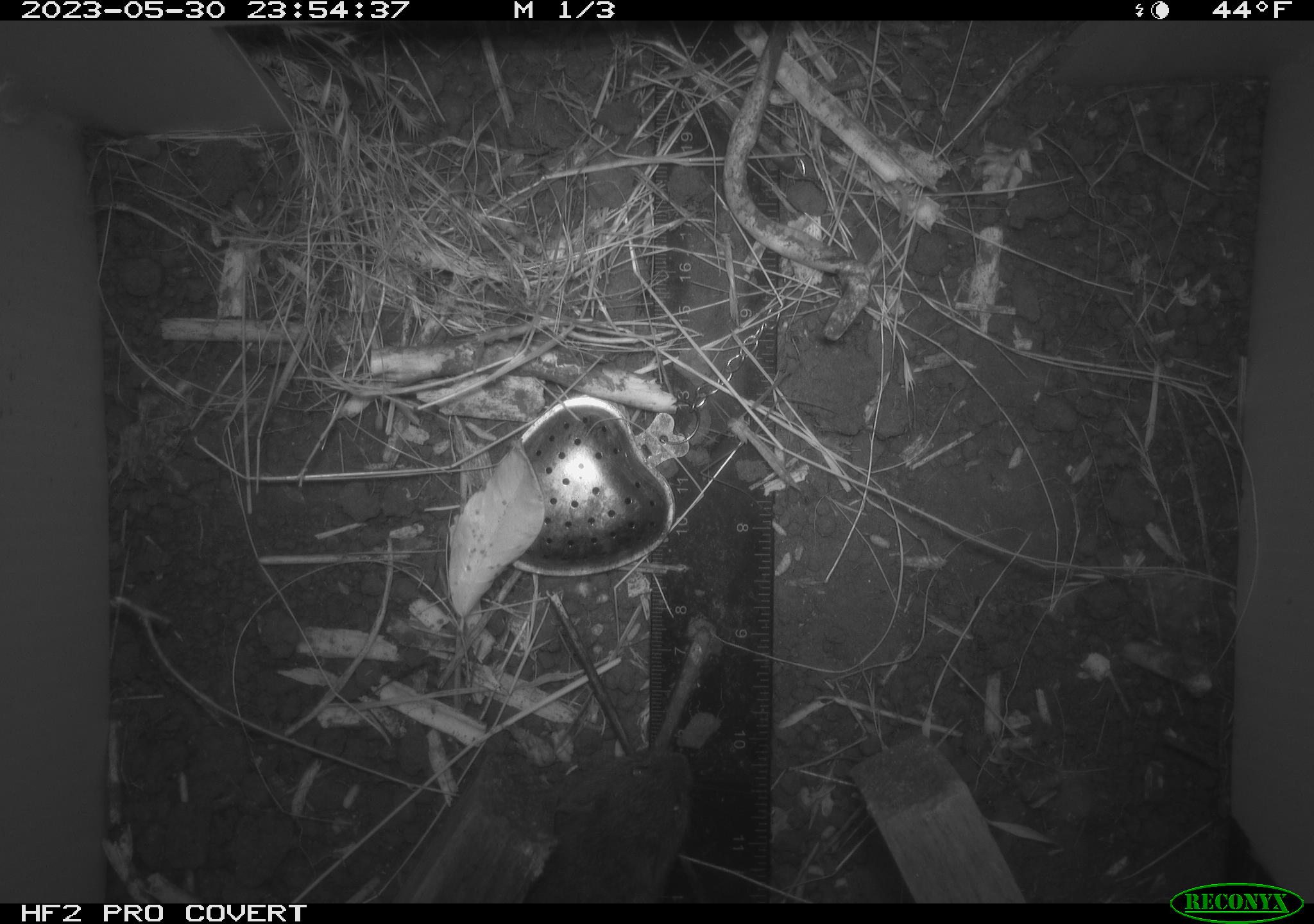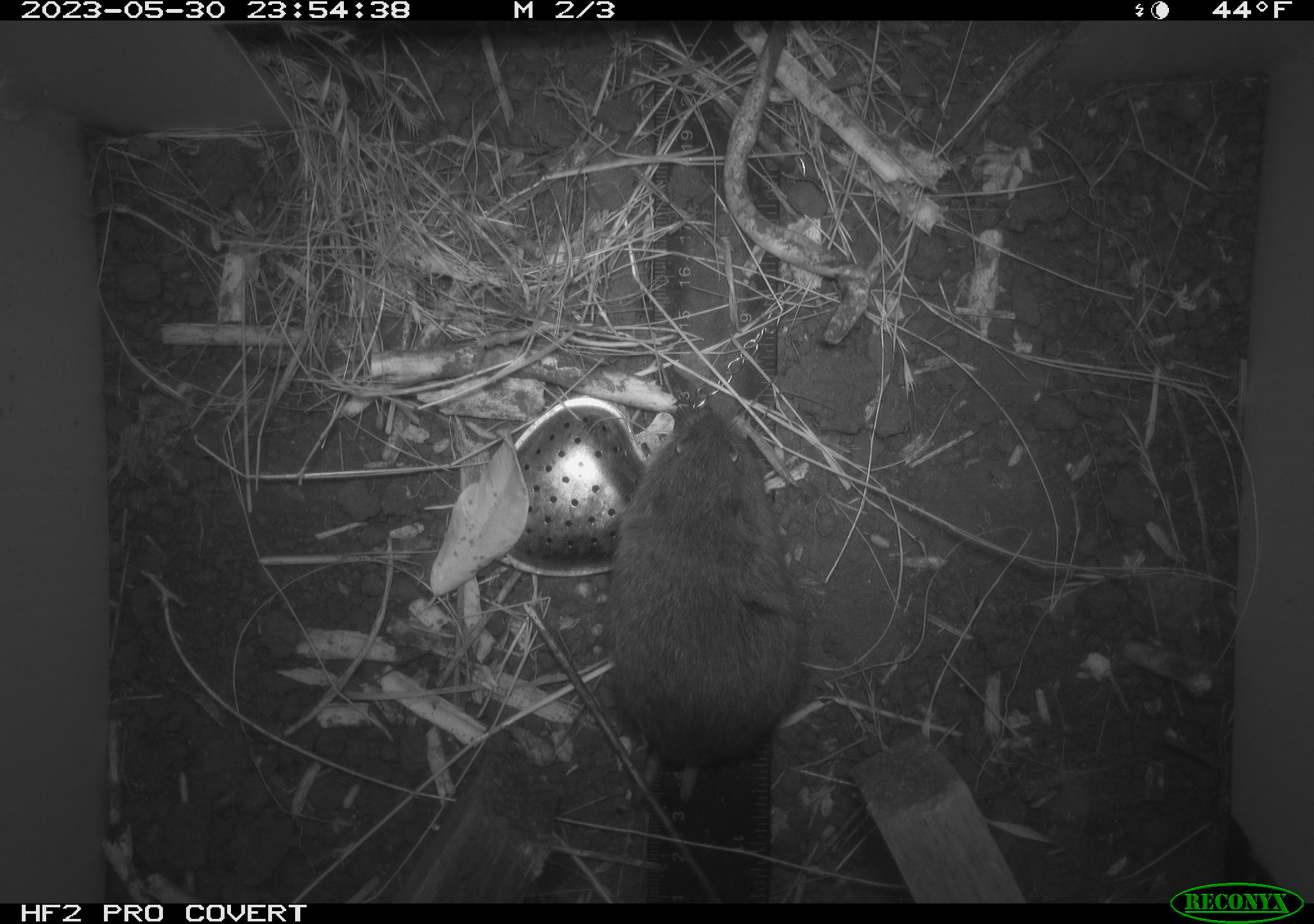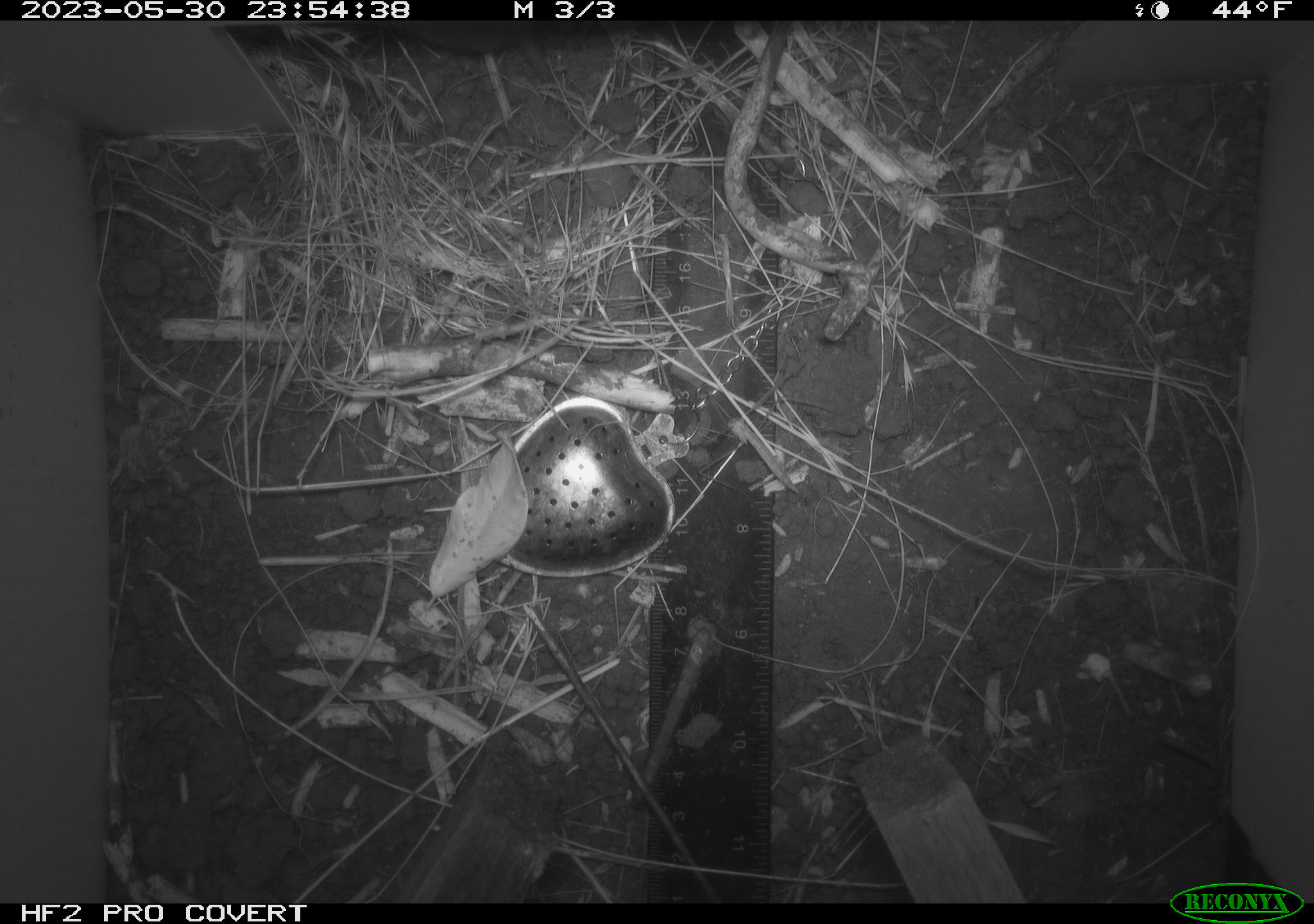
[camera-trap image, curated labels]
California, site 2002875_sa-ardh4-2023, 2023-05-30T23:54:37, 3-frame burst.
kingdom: Animalia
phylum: Chordata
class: Mammalia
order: Rodentia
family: Cricetidae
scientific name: Arvicolinae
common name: voles, lemmings, and muskrats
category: arvicolinae subfamily